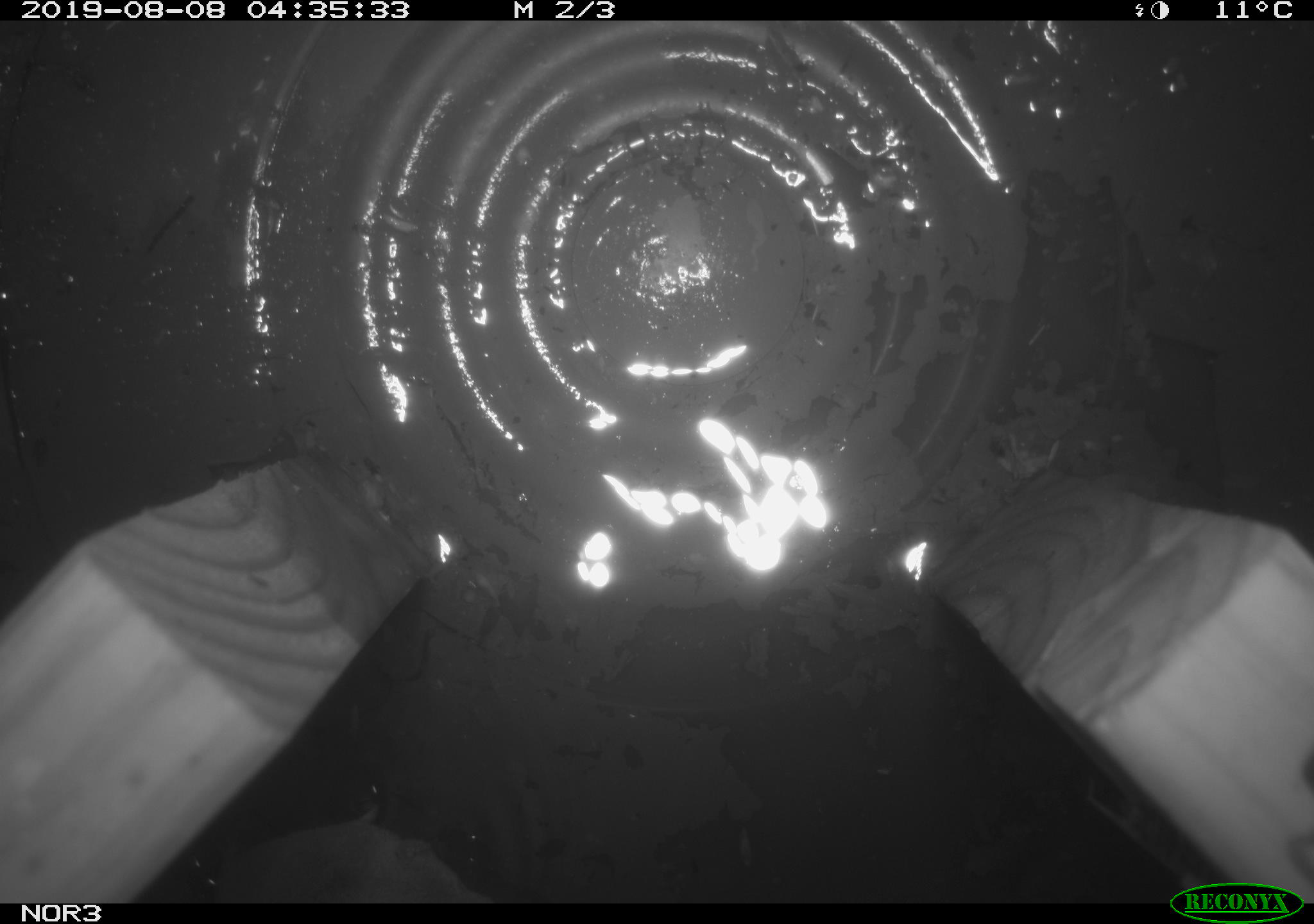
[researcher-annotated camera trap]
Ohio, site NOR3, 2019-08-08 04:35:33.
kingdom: Animalia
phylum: Chordata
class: Mammalia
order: Eulipotyphla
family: Soricidae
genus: Sorex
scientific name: Sorex cinereus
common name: masked shrew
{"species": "masked shrew (Sorex cinereus)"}